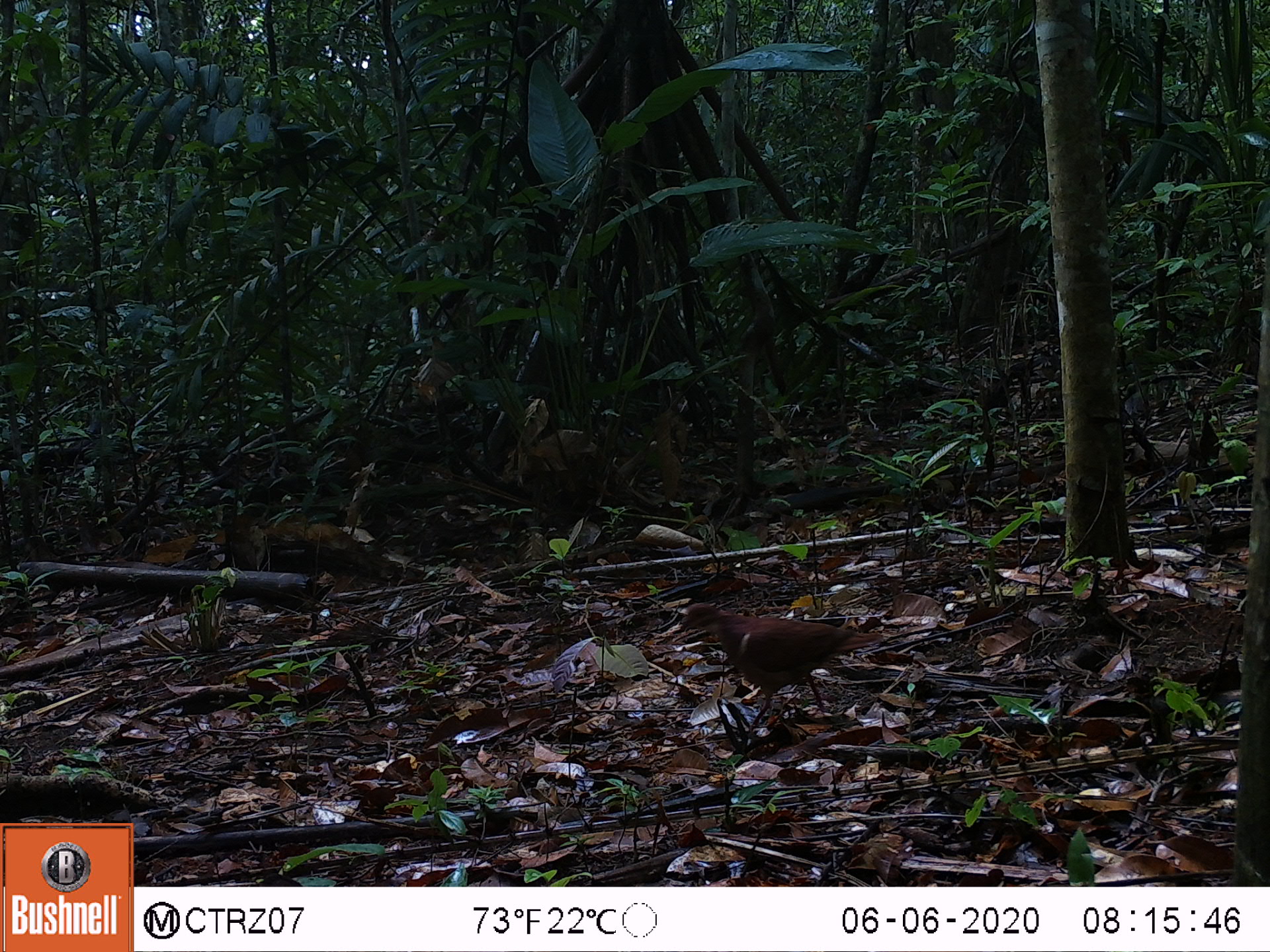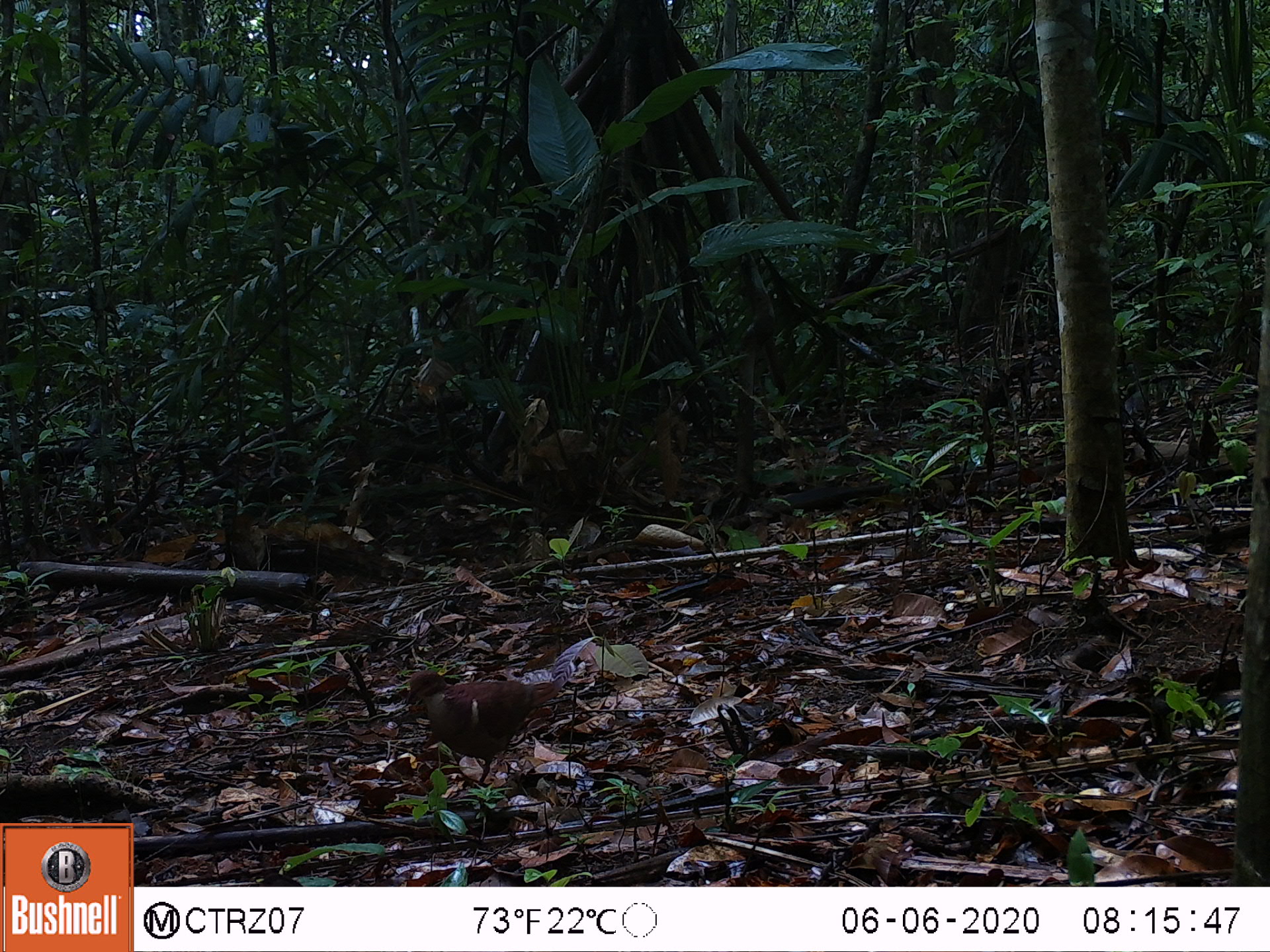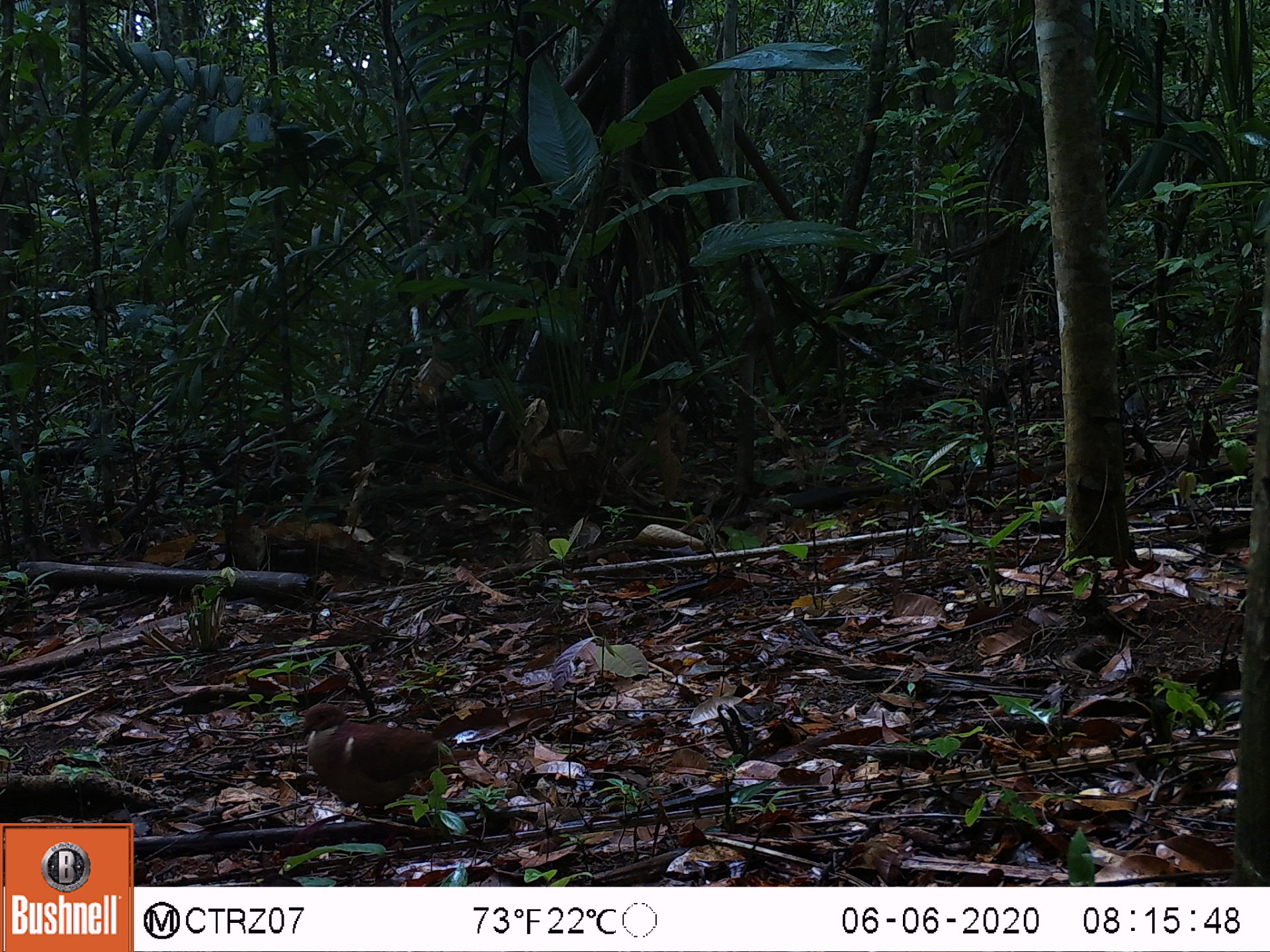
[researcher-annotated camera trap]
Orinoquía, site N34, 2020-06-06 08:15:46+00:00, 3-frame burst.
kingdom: Animalia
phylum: Chordata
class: Aves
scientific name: Aves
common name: bird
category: unknown bird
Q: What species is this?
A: Unknown bird (bird) (Aves).